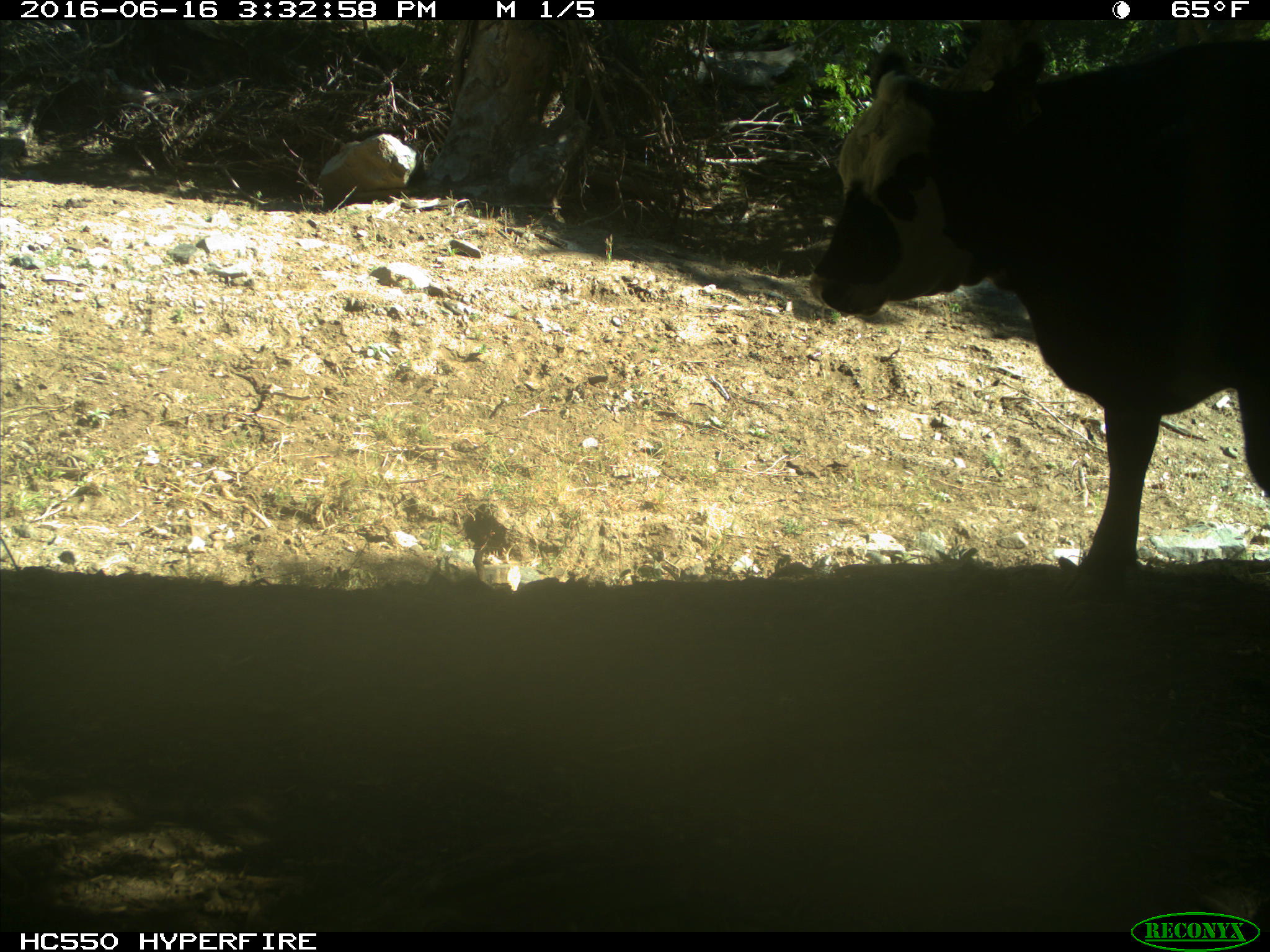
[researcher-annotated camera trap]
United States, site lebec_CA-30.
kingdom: Animalia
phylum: Chordata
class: Mammalia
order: Artiodactyla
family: Bovidae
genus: Bos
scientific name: Bos taurus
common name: domestic cow